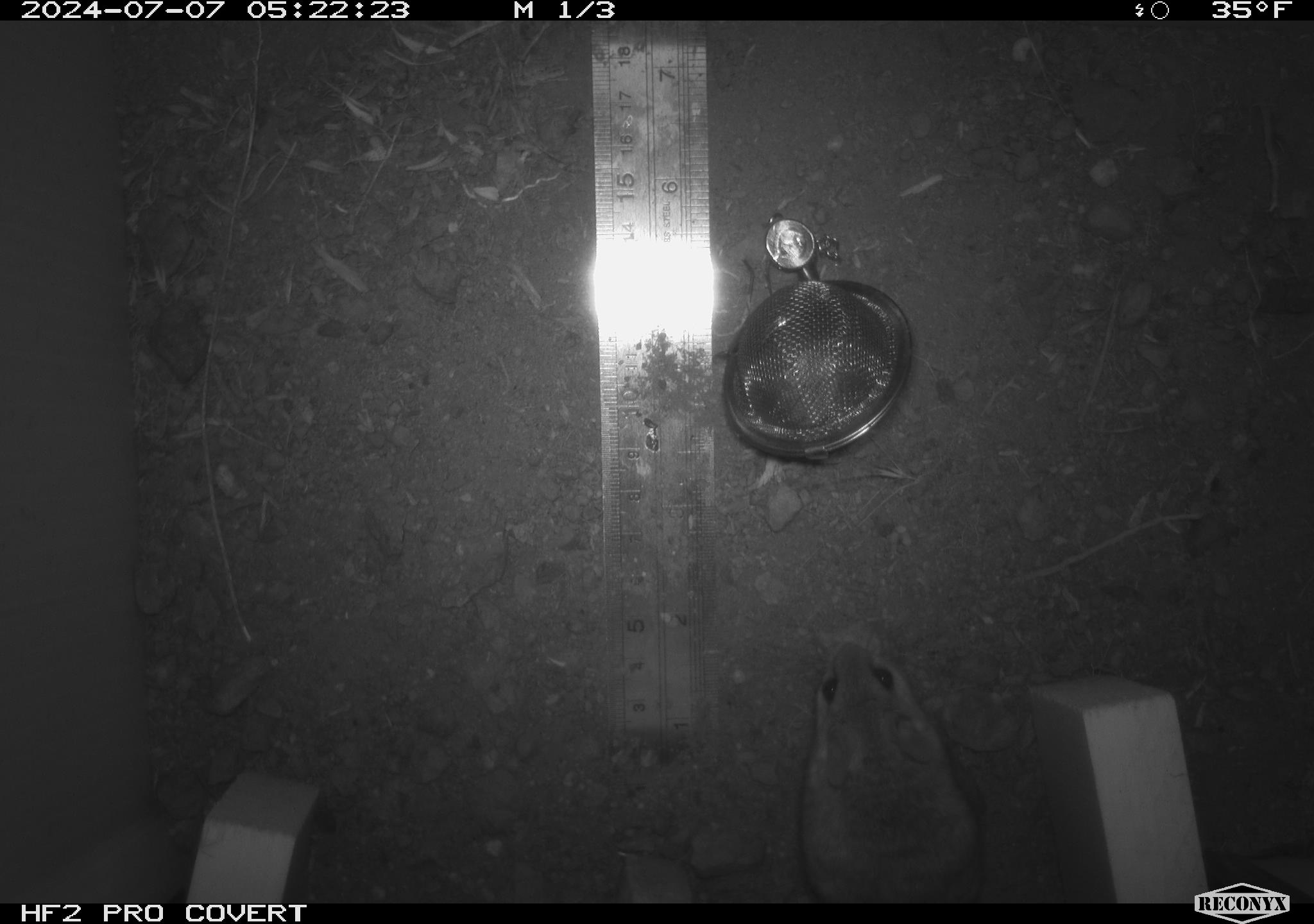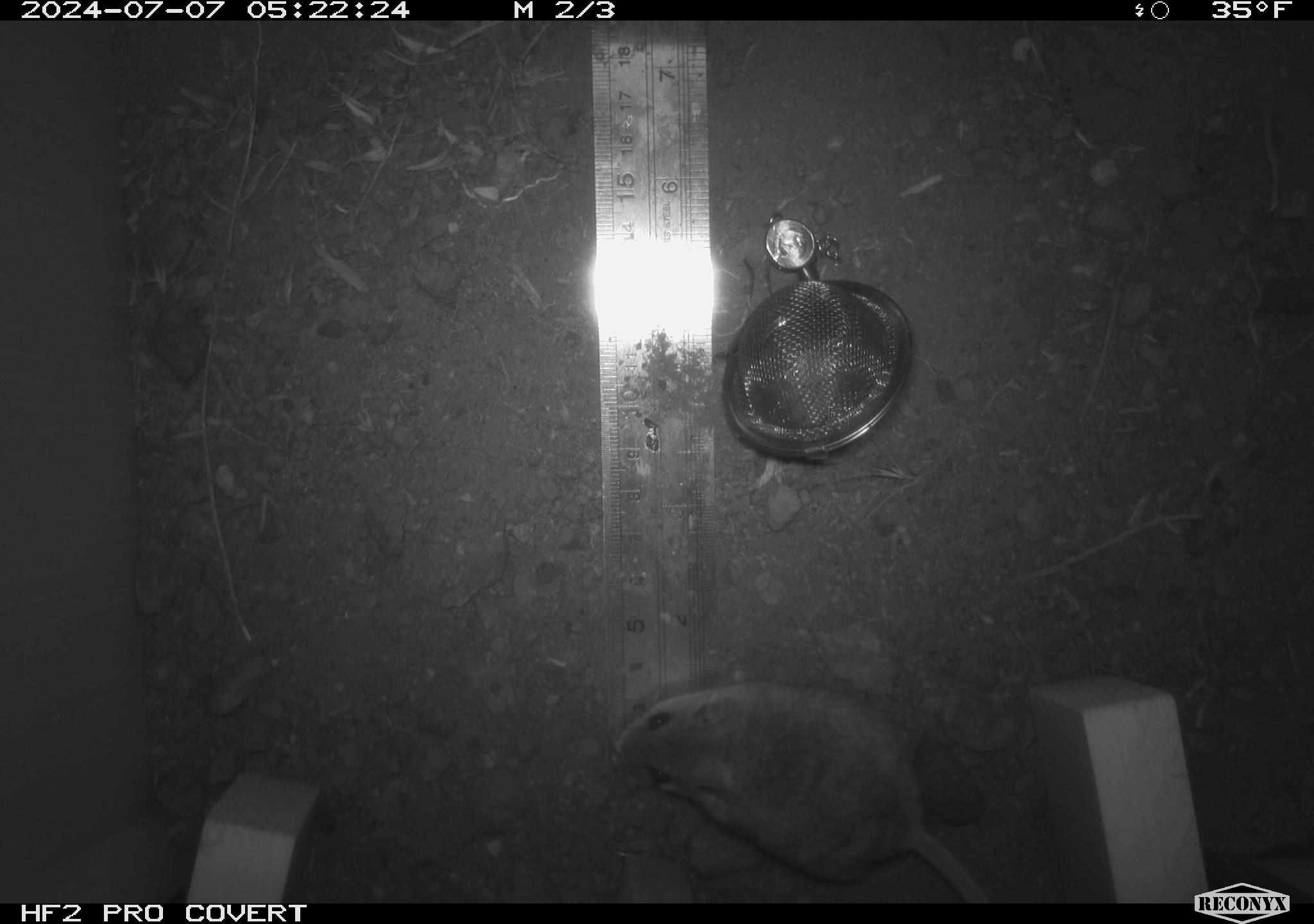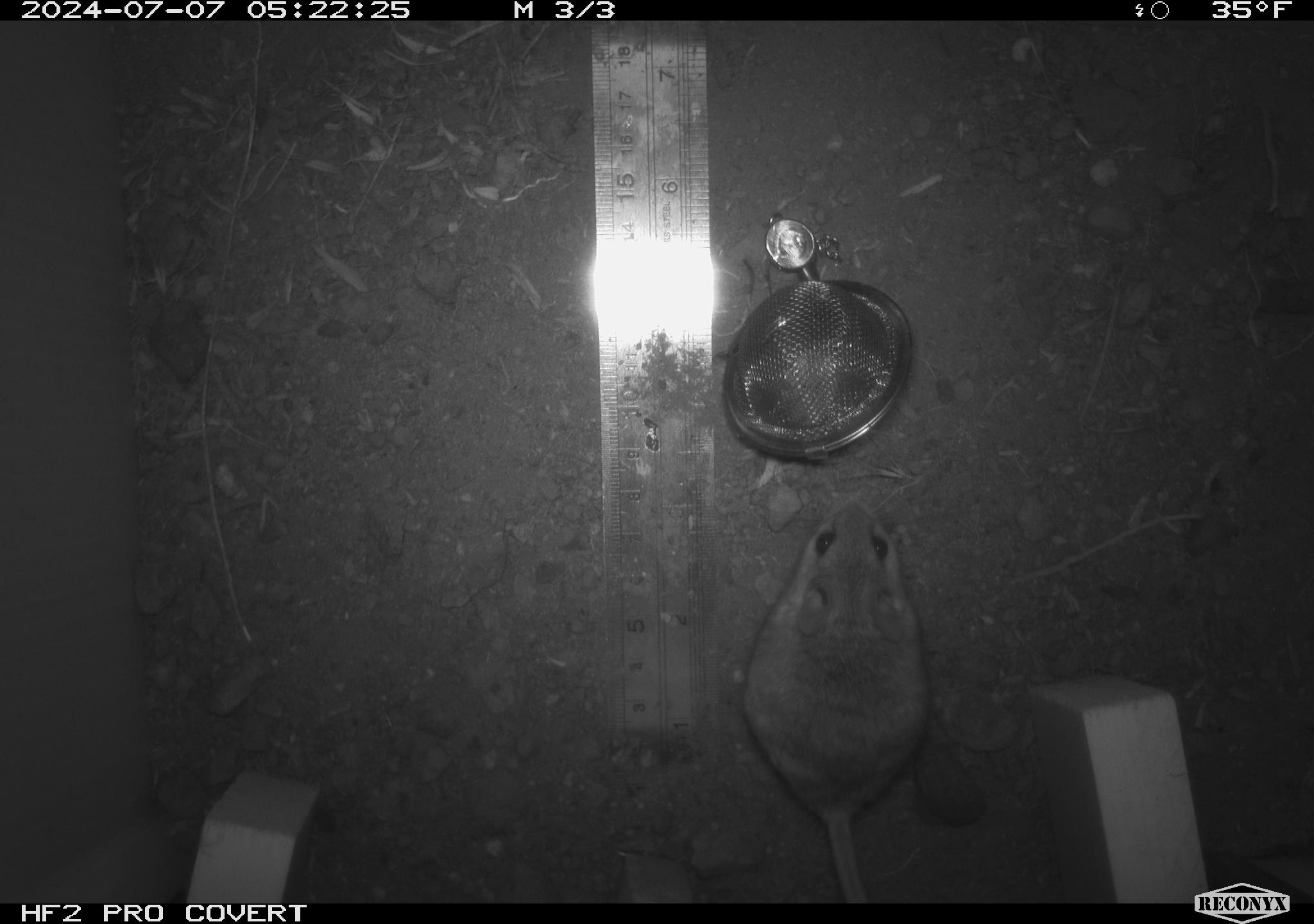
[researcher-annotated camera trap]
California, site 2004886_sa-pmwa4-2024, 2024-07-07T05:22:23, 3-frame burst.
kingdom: Animalia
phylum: Chordata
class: Mammalia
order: Rodentia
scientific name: Rodentia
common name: mouse species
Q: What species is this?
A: Mouse species (Rodentia).